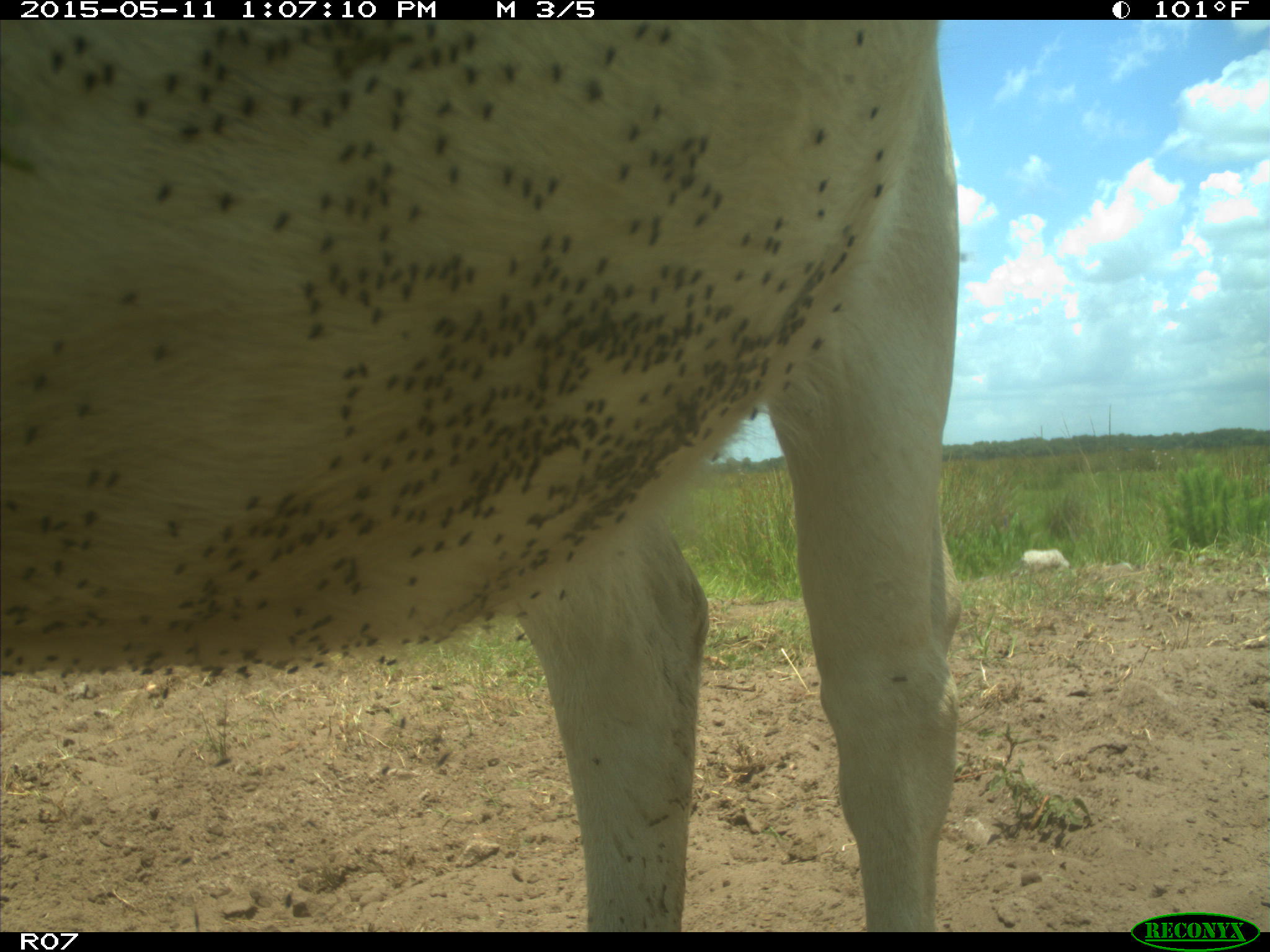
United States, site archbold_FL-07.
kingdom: Animalia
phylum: Chordata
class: Mammalia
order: Artiodactyla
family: Bovidae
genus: Bos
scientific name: Bos taurus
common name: domestic cow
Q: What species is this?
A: Bos taurus (domestic cow).